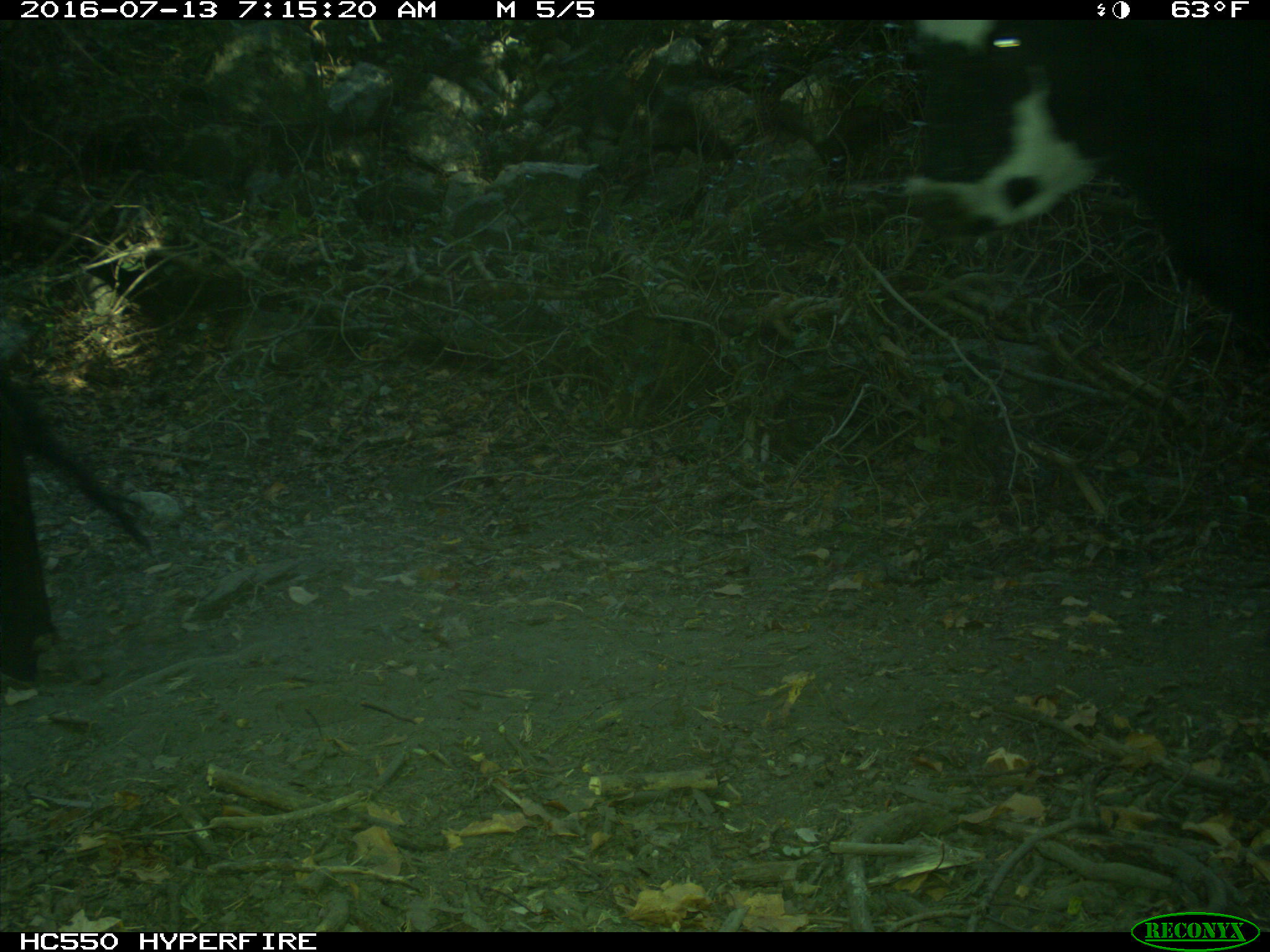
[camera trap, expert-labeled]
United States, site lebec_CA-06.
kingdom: Animalia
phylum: Chordata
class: Mammalia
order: Artiodactyla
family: Bovidae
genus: Bos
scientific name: Bos taurus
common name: domestic cow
Bos taurus (domestic cow).